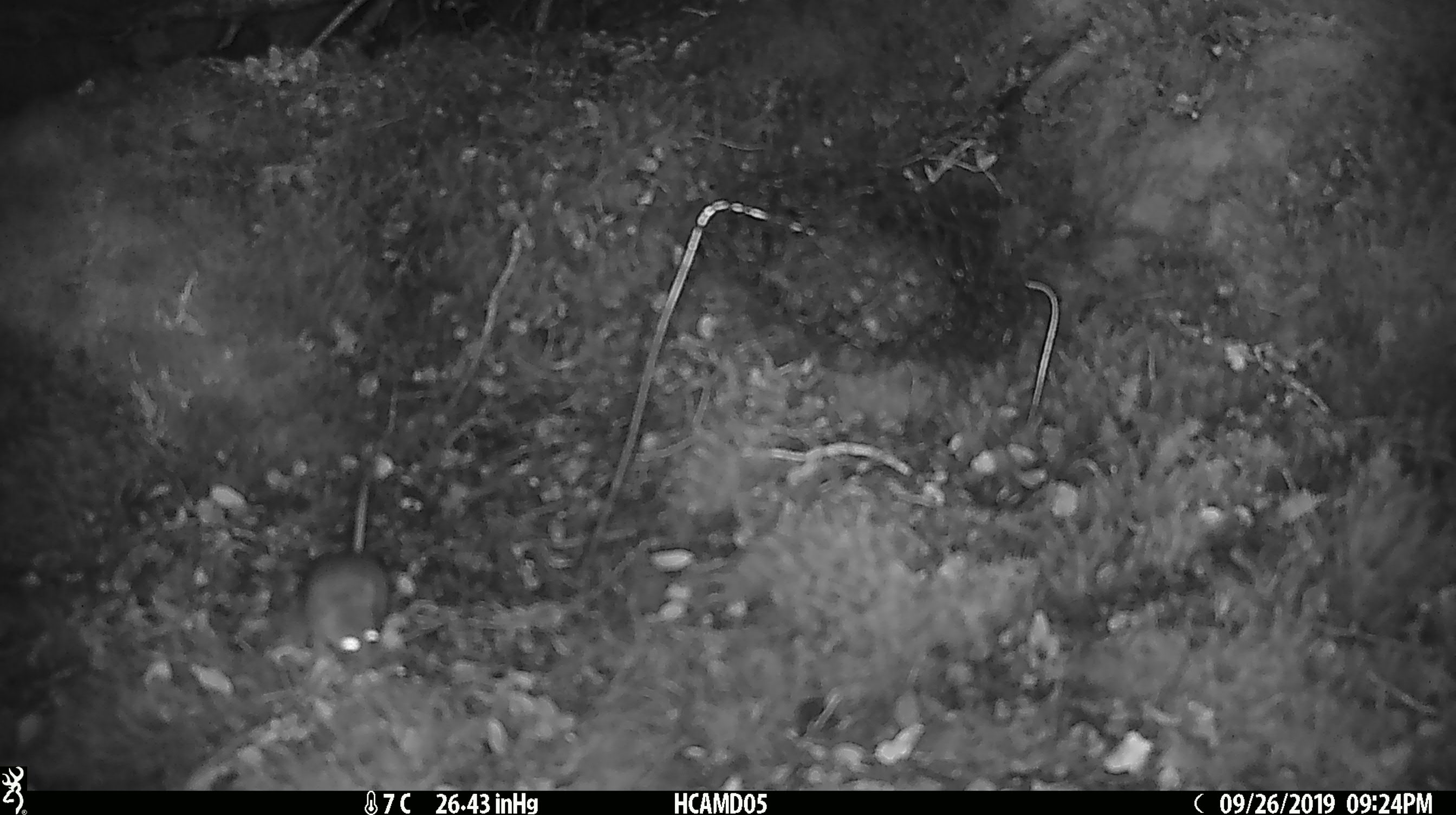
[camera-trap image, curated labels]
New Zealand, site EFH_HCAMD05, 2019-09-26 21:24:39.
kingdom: Animalia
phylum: Chordata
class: Mammalia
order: Rodentia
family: Muridae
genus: Mus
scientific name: Mus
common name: mouse